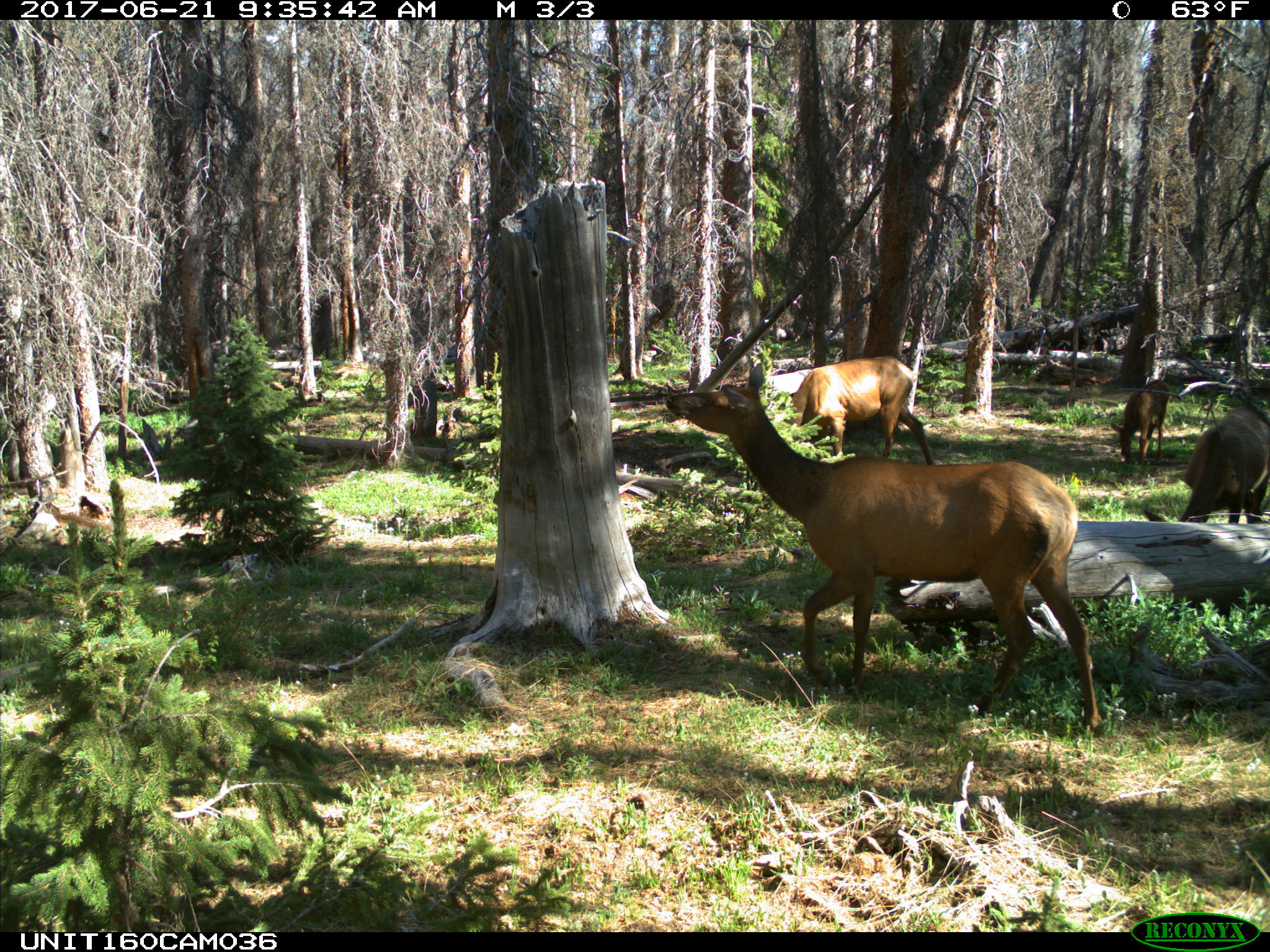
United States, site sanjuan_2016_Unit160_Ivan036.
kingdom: Animalia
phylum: Chordata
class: Mammalia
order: Artiodactyla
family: Cervidae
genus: Cervus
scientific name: Cervus elaphus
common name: red deer